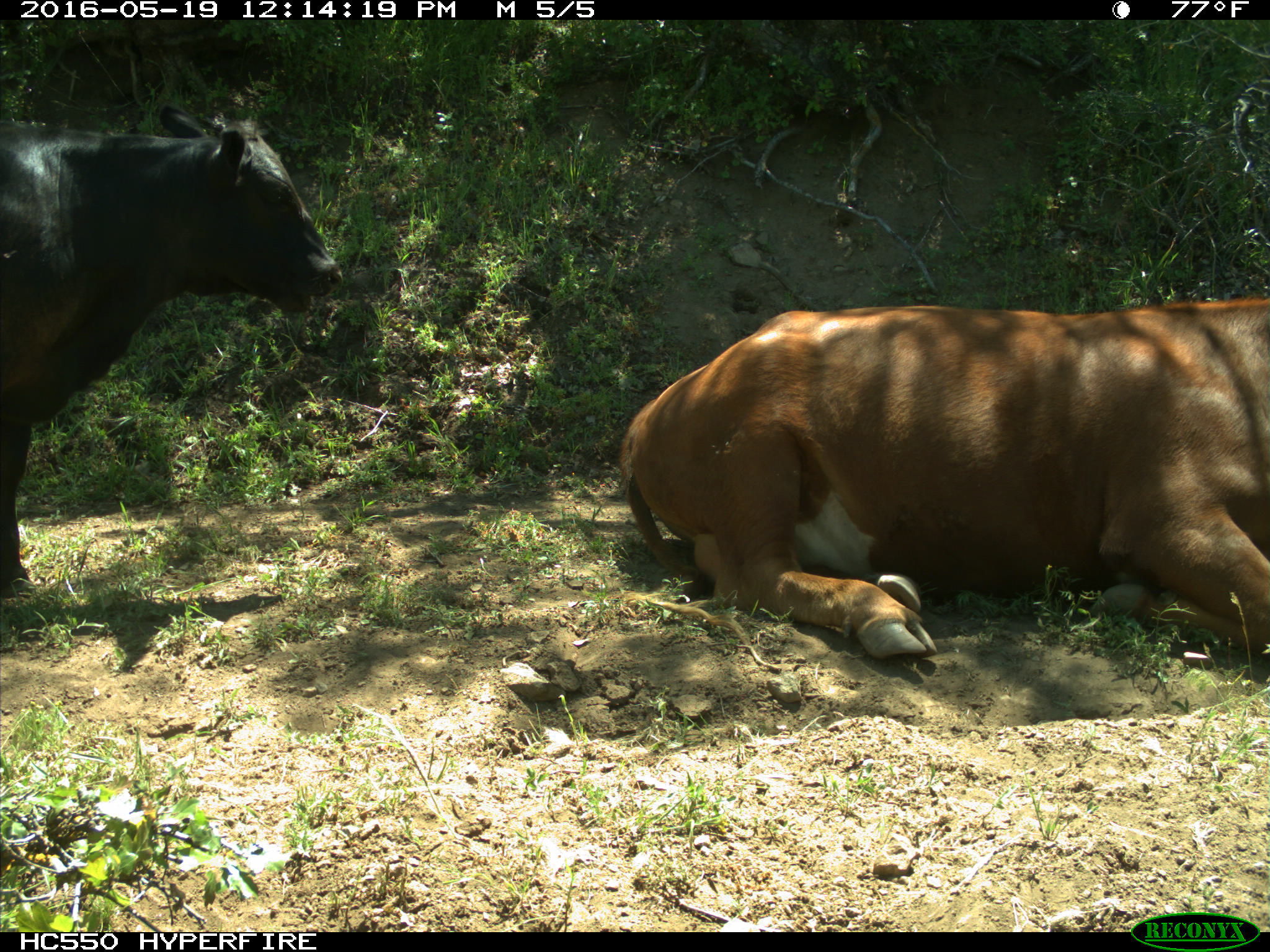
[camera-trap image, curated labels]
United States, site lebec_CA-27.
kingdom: Animalia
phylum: Chordata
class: Mammalia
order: Artiodactyla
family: Bovidae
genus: Bos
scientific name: Bos taurus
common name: domestic cow